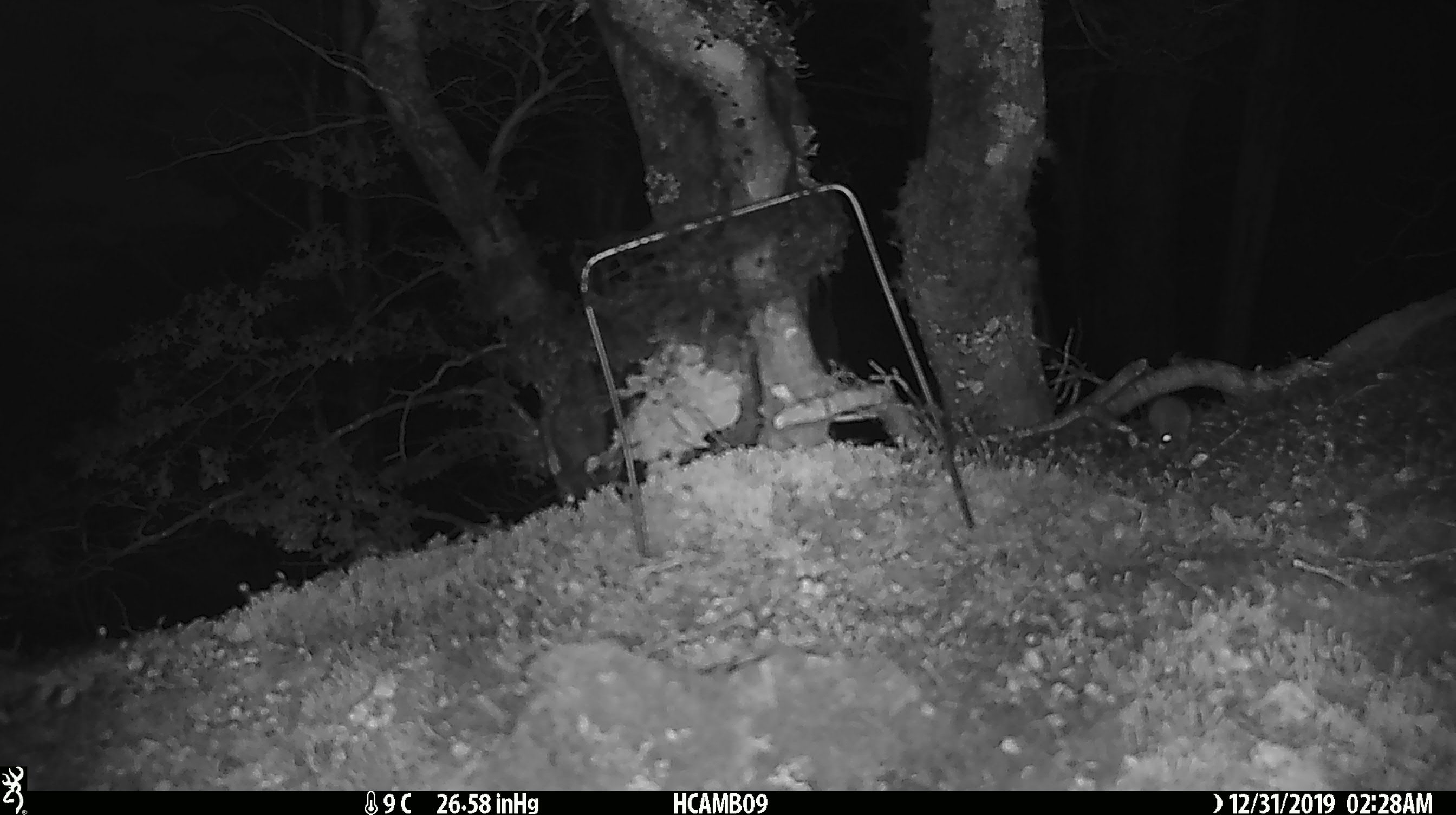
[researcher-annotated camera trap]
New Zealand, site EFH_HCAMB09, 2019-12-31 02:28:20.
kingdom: Animalia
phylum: Chordata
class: Mammalia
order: Rodentia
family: Muridae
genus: Mus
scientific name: Mus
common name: mouse